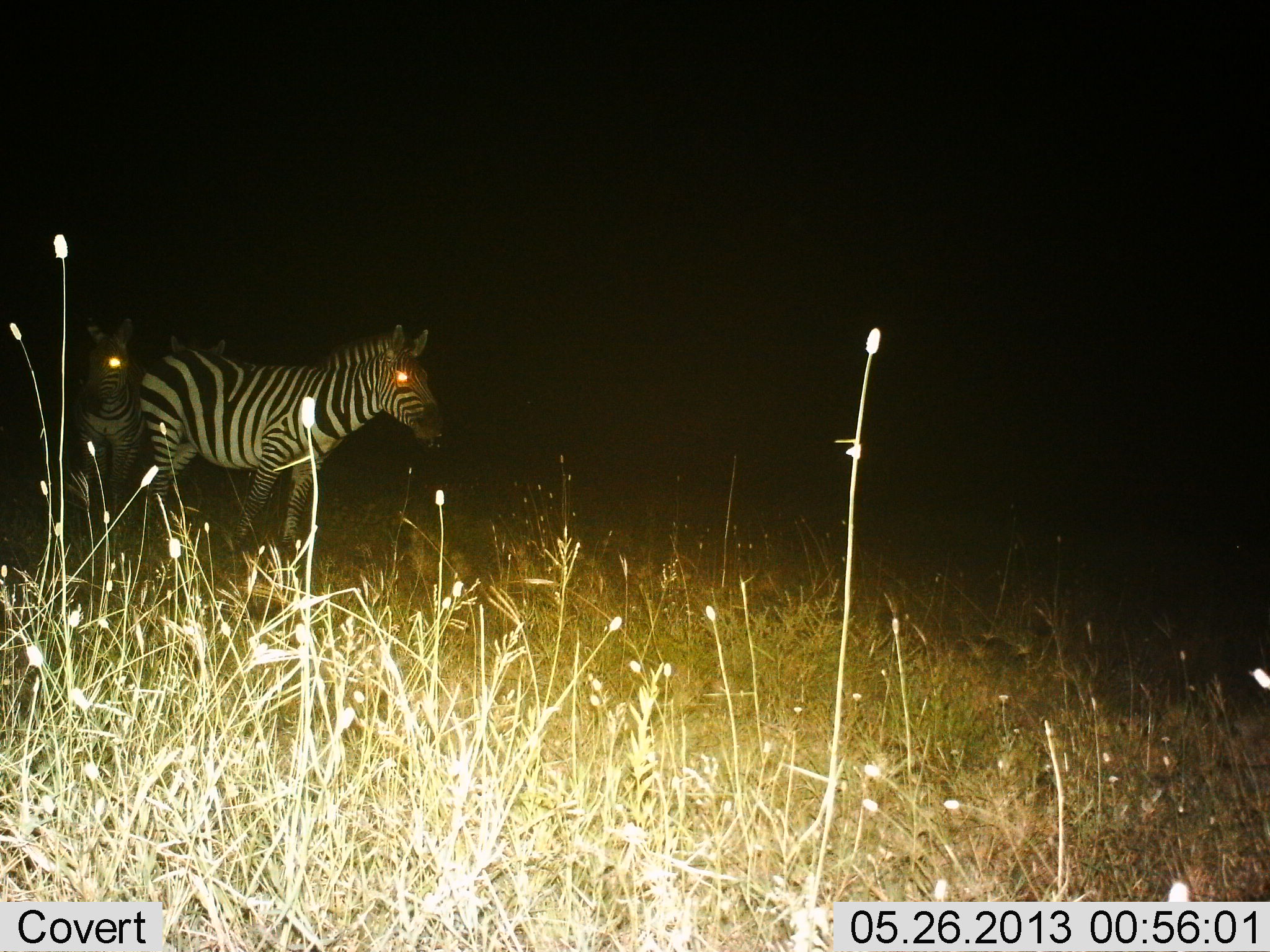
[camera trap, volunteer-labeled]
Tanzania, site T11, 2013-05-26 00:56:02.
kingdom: Animalia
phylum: Chordata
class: Mammalia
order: Perissodactyla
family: Equidae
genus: Equus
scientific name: Equus quagga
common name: plains zebra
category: zebra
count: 2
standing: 95%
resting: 5%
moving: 5%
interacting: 0%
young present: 0%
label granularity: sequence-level